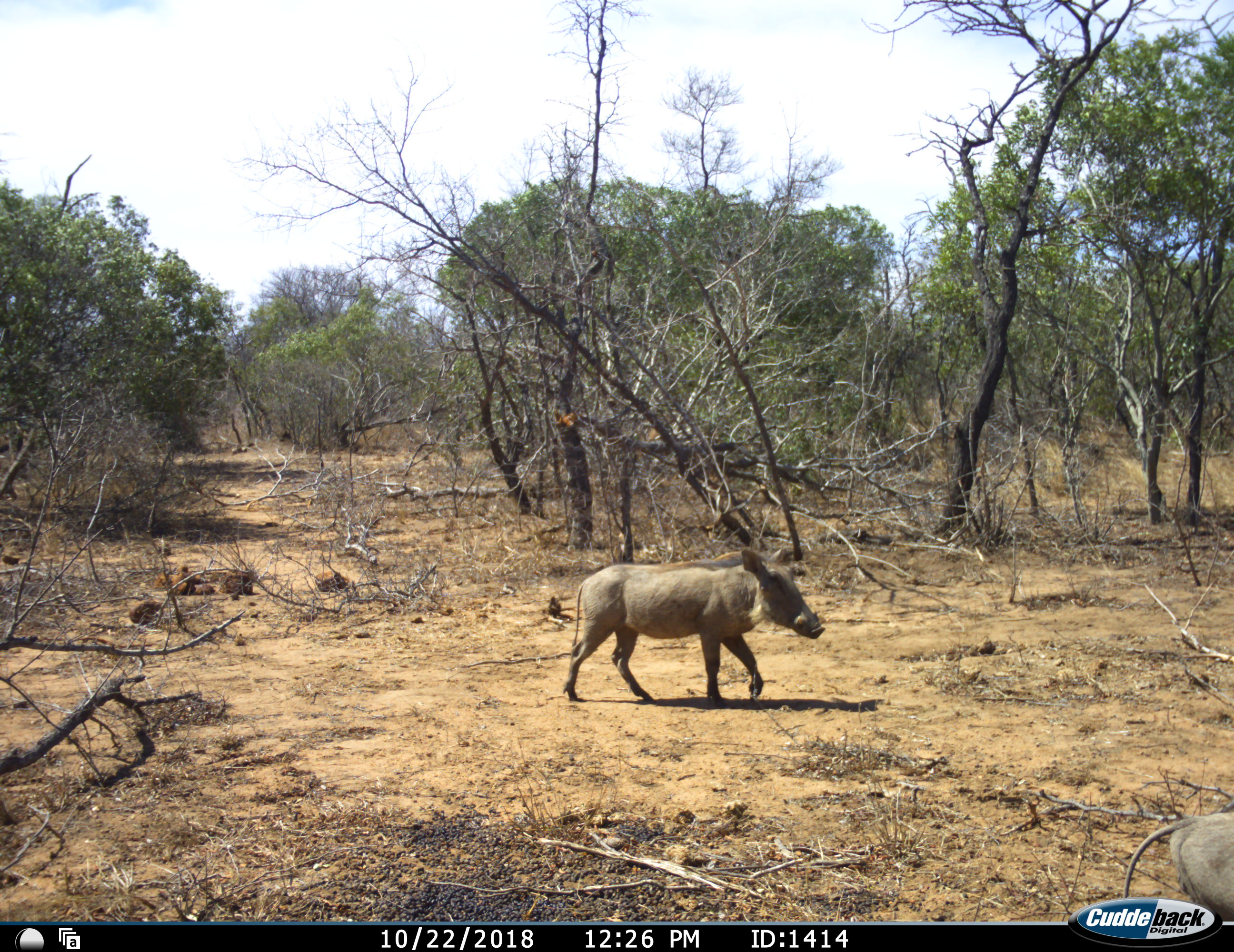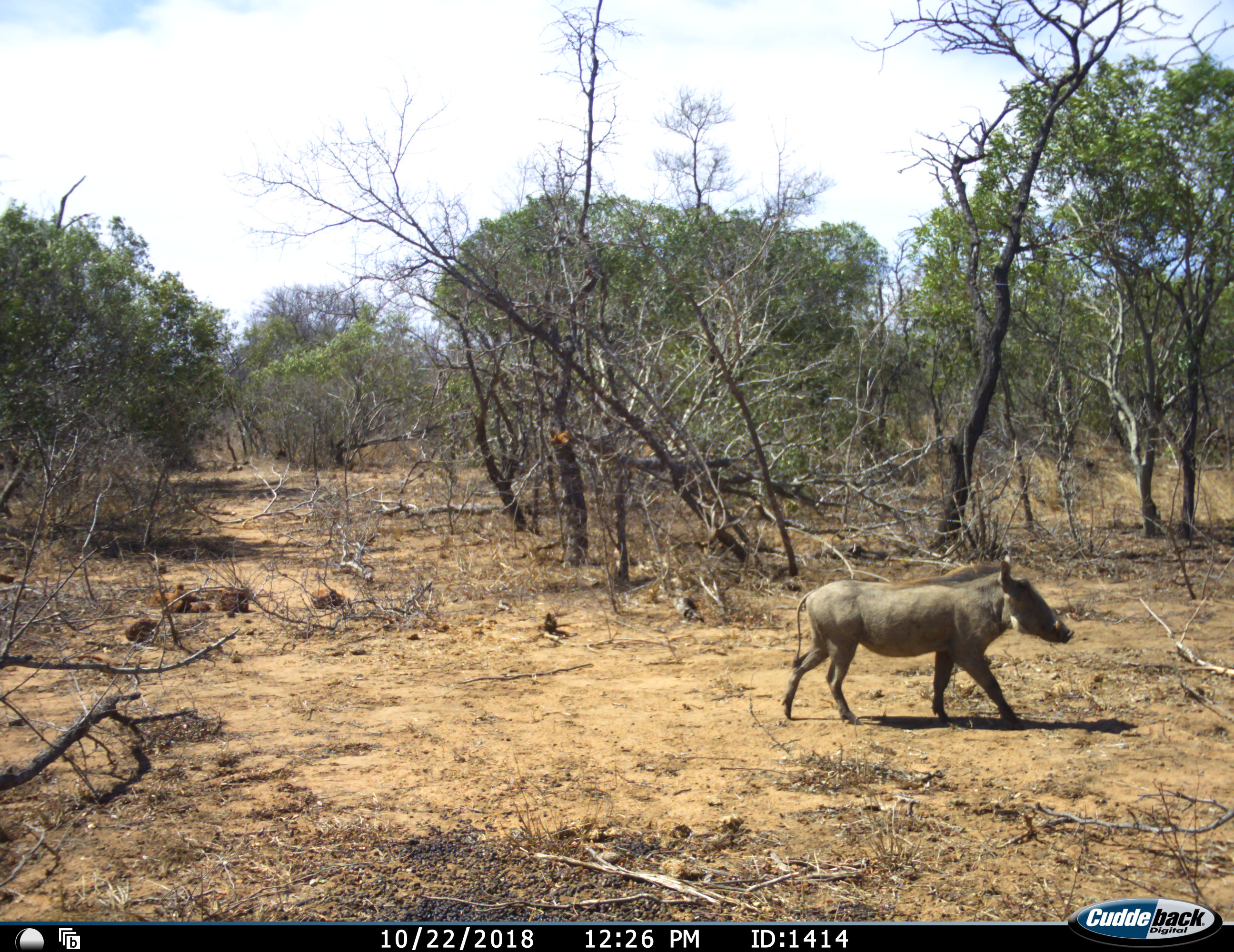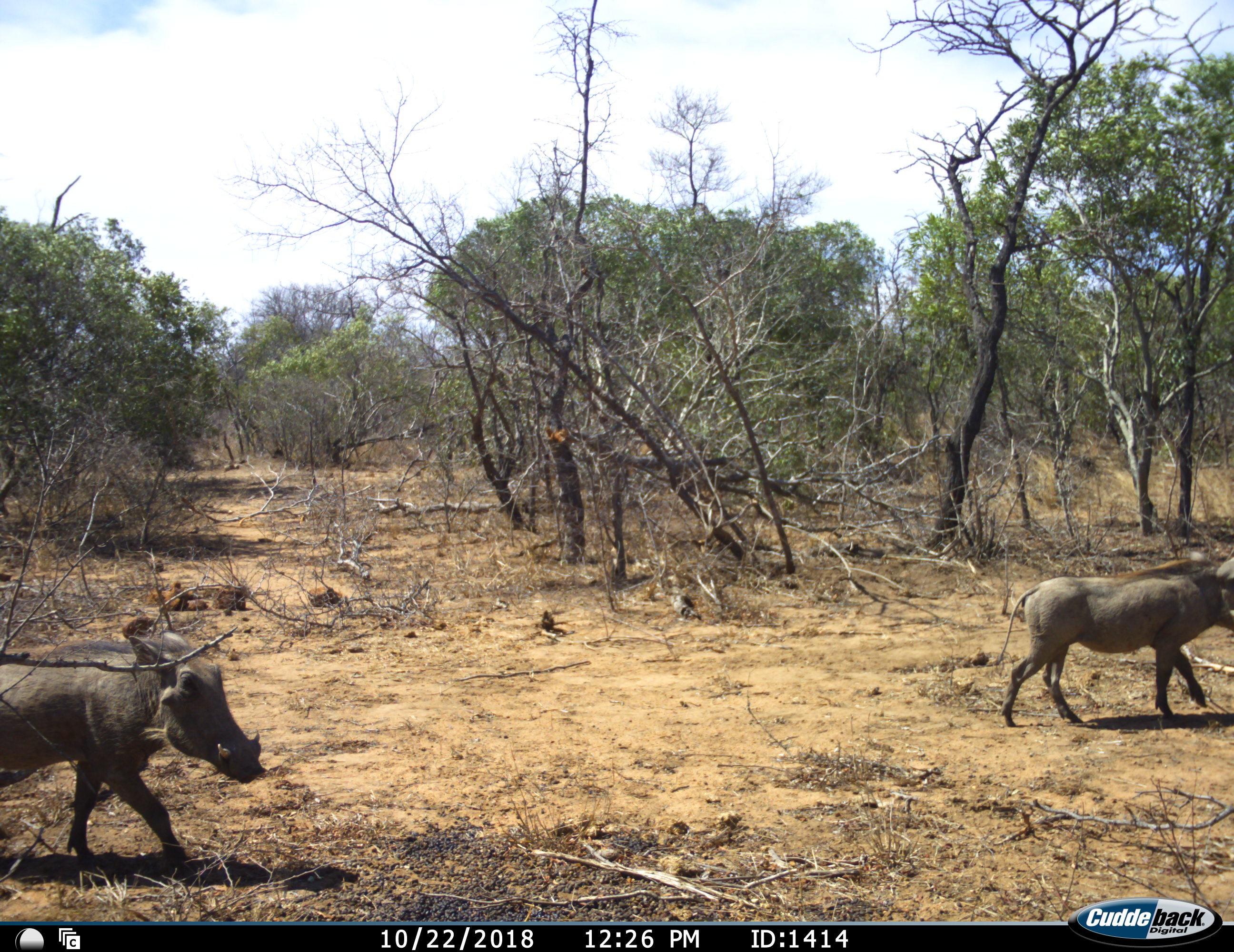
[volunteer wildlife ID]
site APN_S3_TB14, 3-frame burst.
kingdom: Animalia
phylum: Chordata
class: Mammalia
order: Artiodactyla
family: Suidae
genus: Phacochoerus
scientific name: Phacochoerus africanus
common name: warthog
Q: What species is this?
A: Warthog (Phacochoerus africanus).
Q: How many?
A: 2.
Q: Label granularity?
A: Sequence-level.